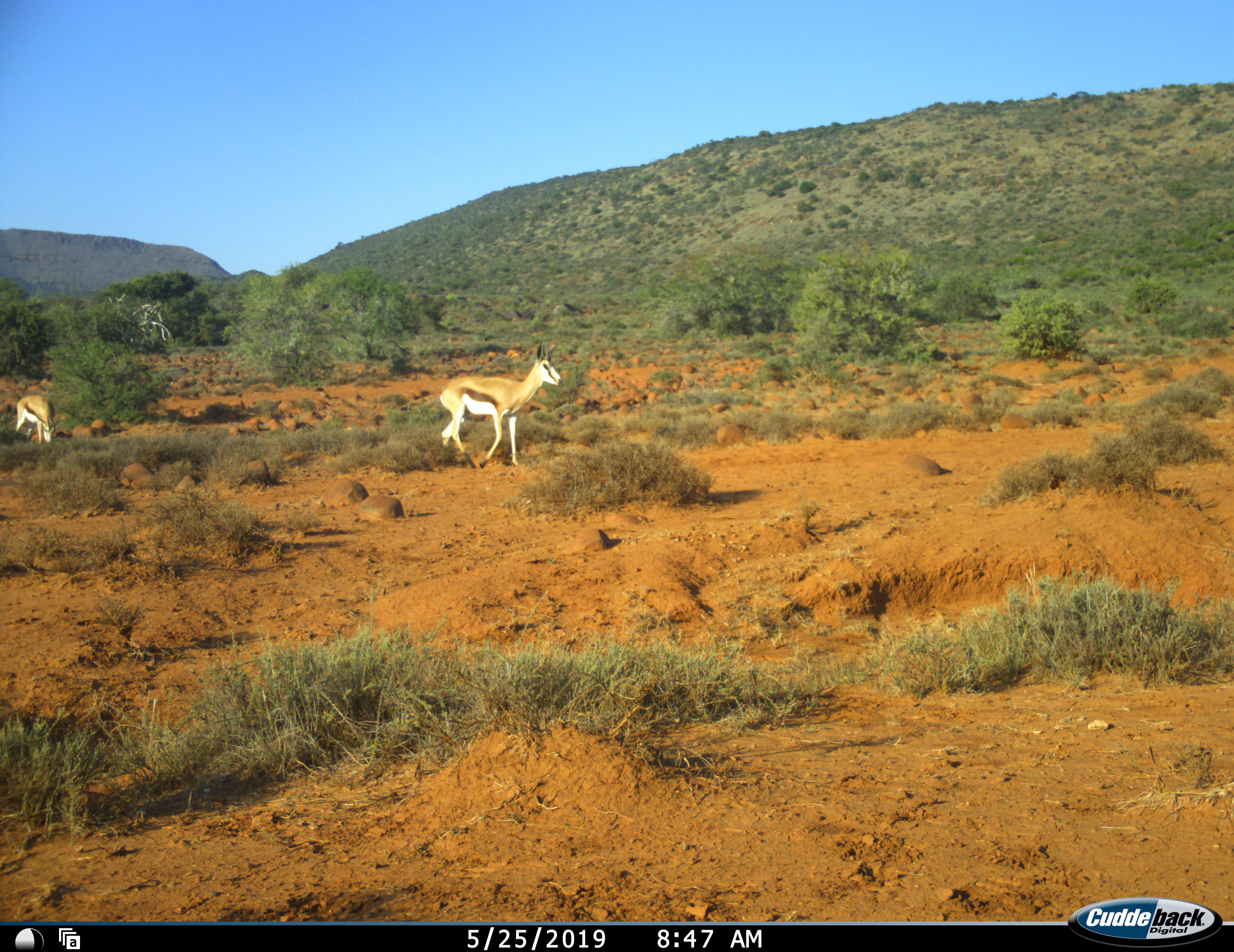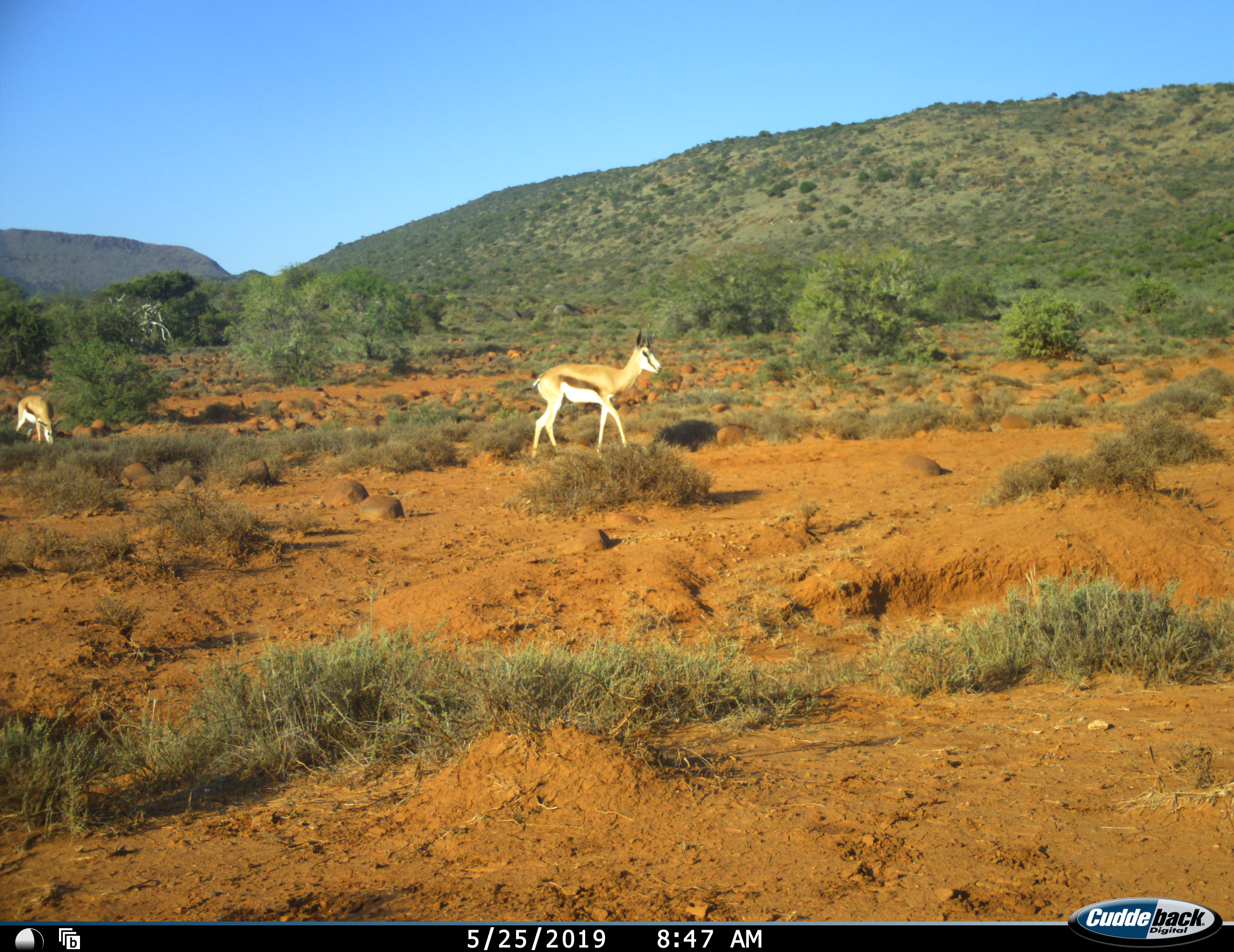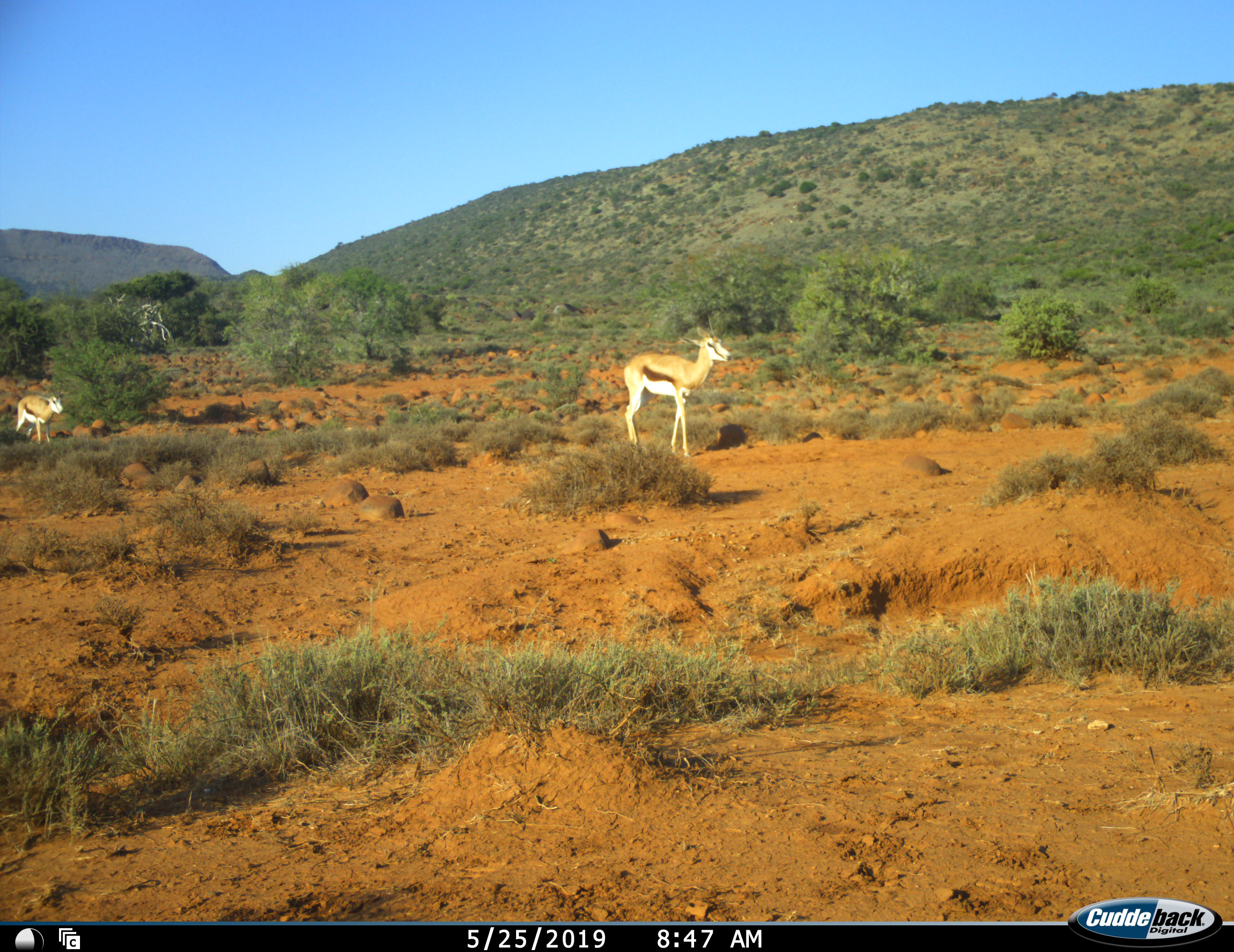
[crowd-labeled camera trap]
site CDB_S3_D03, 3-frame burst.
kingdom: Animalia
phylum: Chordata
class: Mammalia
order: Artiodactyla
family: Bovidae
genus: Antidorcas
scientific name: Antidorcas marsupialis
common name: springbok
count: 2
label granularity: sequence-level